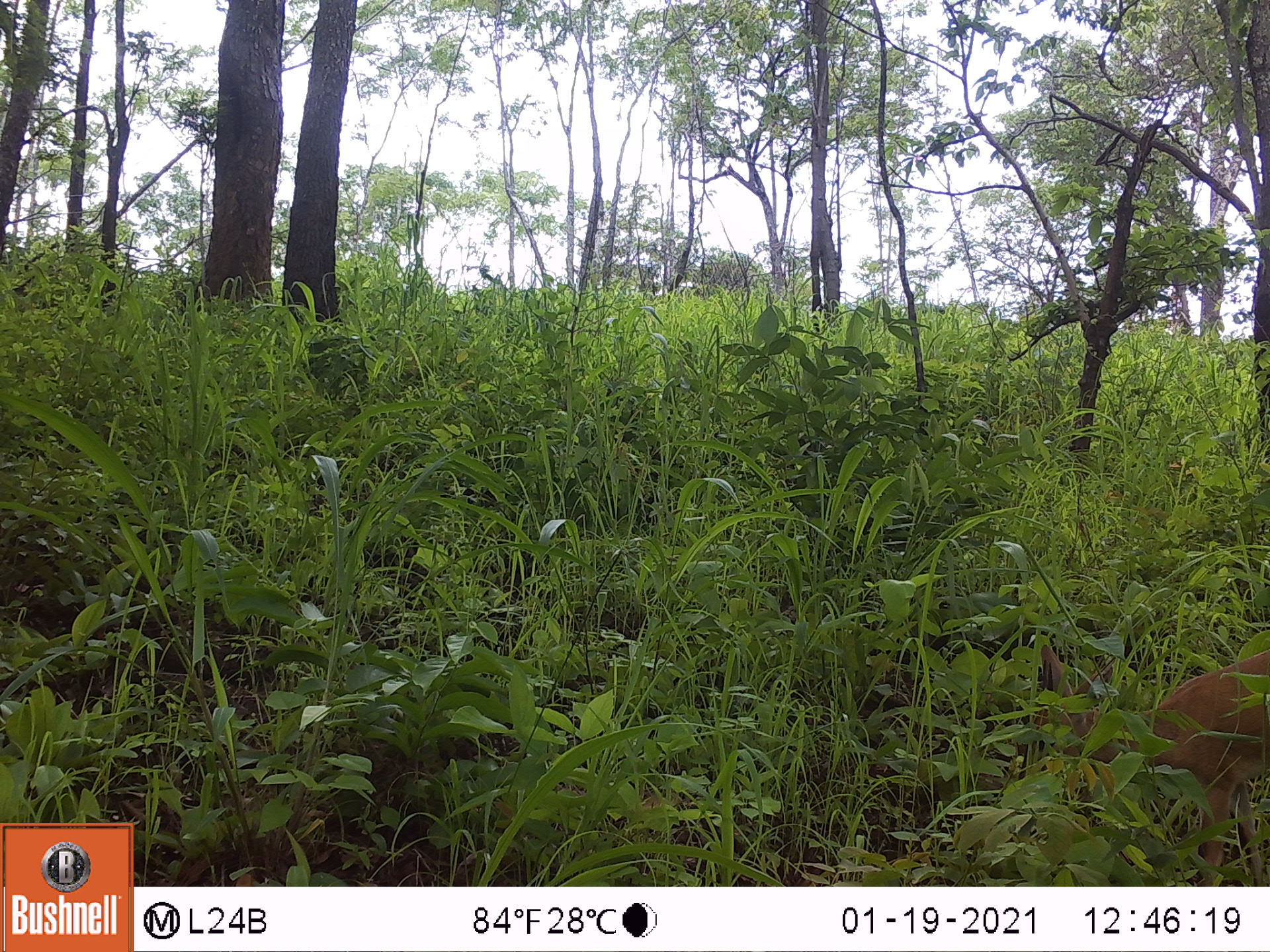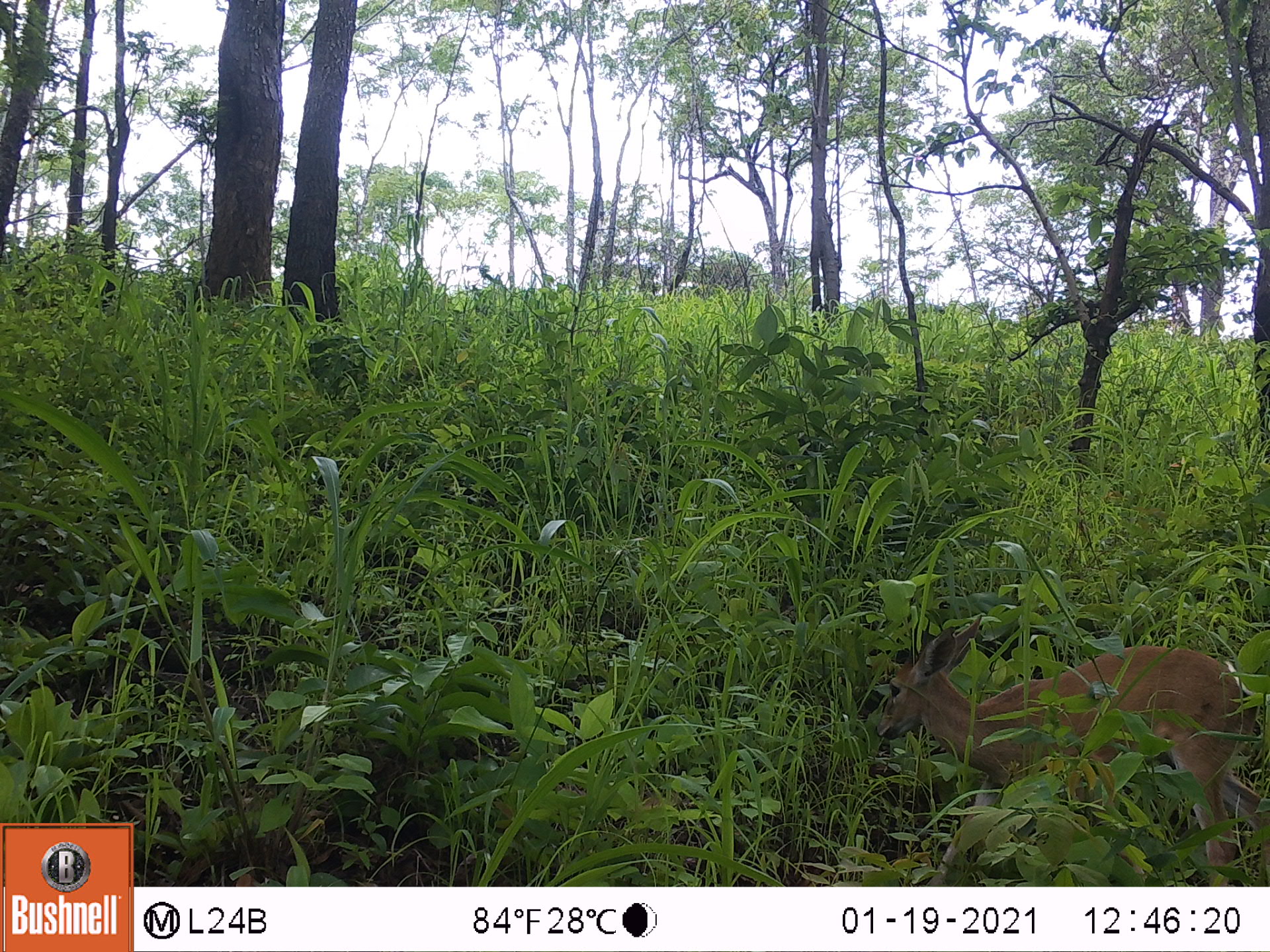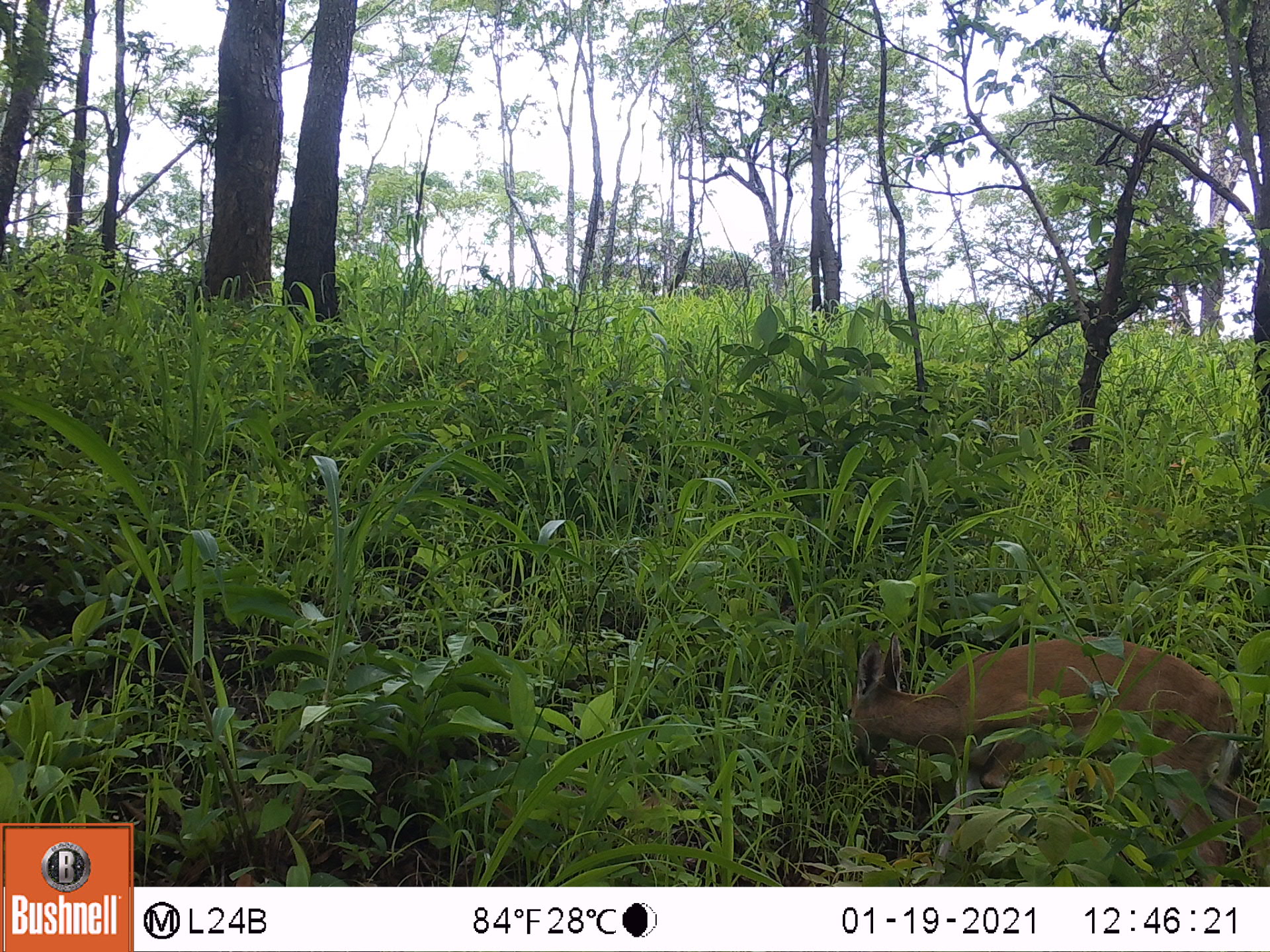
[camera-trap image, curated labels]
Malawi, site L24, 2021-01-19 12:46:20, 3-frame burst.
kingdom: Animalia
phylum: Chordata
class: Mammalia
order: Artiodactyla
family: Bovidae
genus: Sylvicapra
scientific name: Sylvicapra grimmia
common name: common duiker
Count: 1.